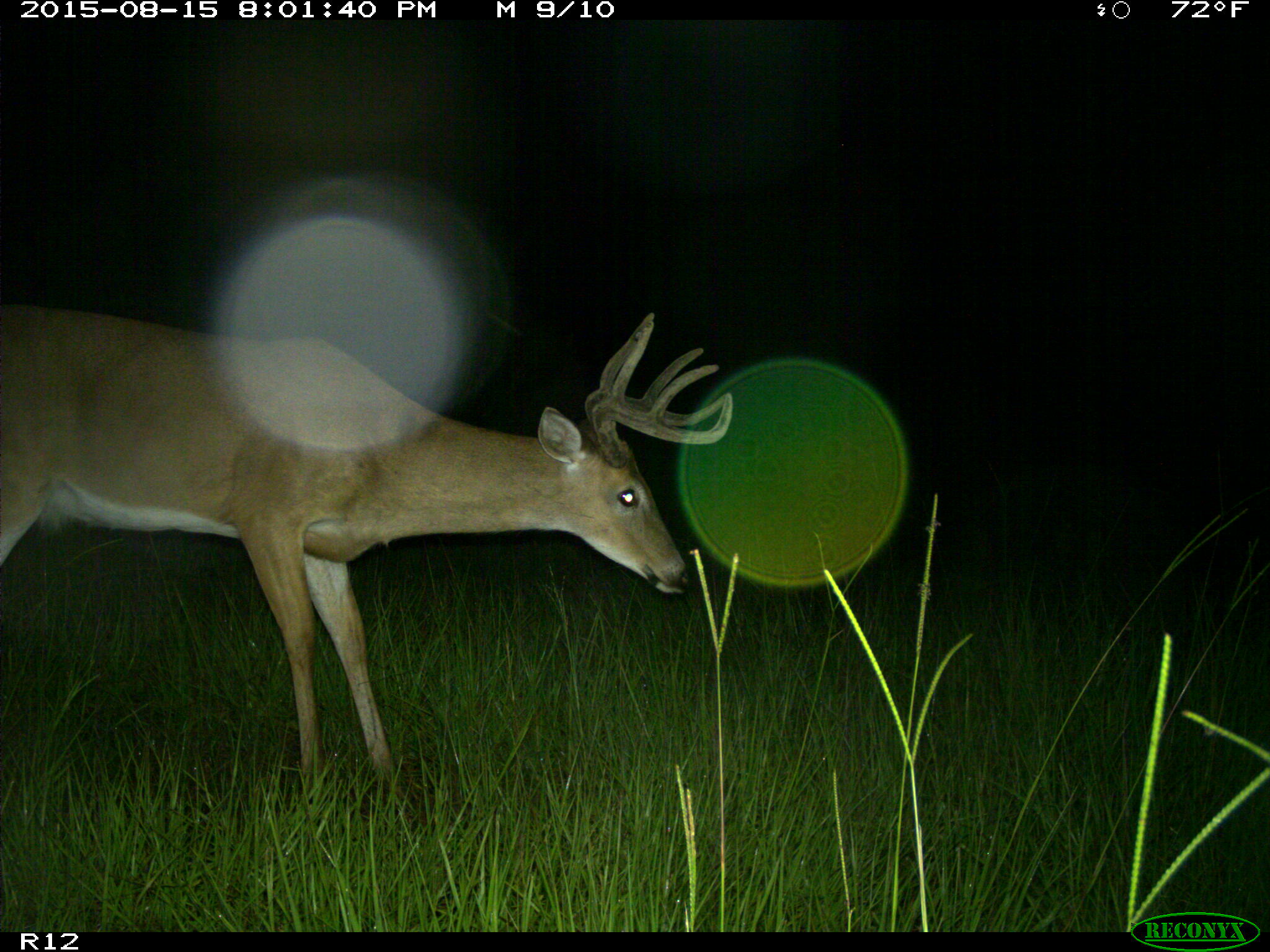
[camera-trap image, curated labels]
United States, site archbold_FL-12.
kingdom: Animalia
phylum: Chordata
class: Mammalia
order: Artiodactyla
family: Cervidae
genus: Odocoileus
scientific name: Odocoileus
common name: deer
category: unidentified deer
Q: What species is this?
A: Unidentified deer (deer) (Odocoileus).